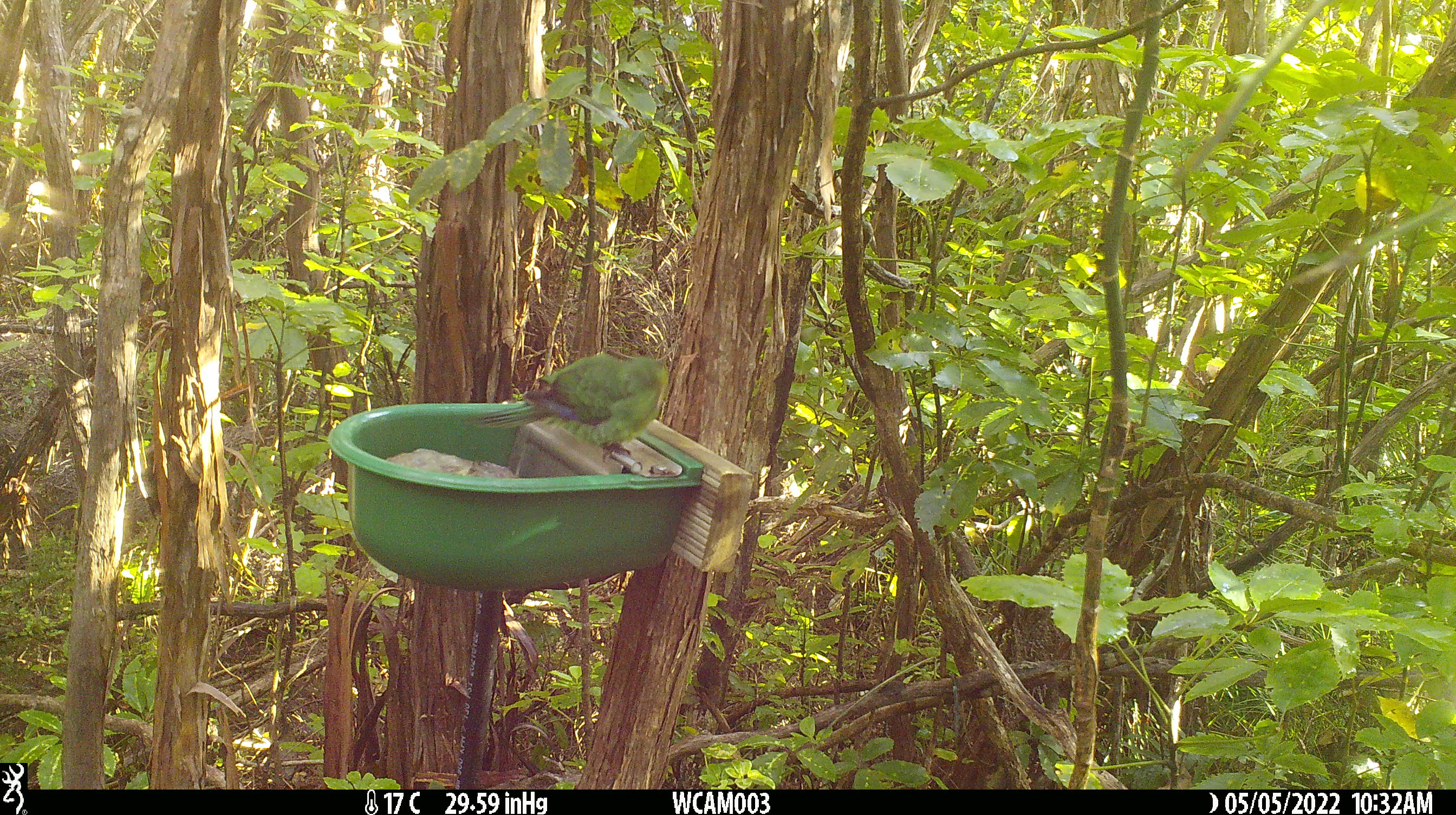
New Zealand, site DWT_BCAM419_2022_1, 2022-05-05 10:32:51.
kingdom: Animalia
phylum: Chordata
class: Aves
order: Psittaciformes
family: Psittaculidae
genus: Cyanoramphus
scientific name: Cyanoramphus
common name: parakeet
Parakeet (Cyanoramphus).